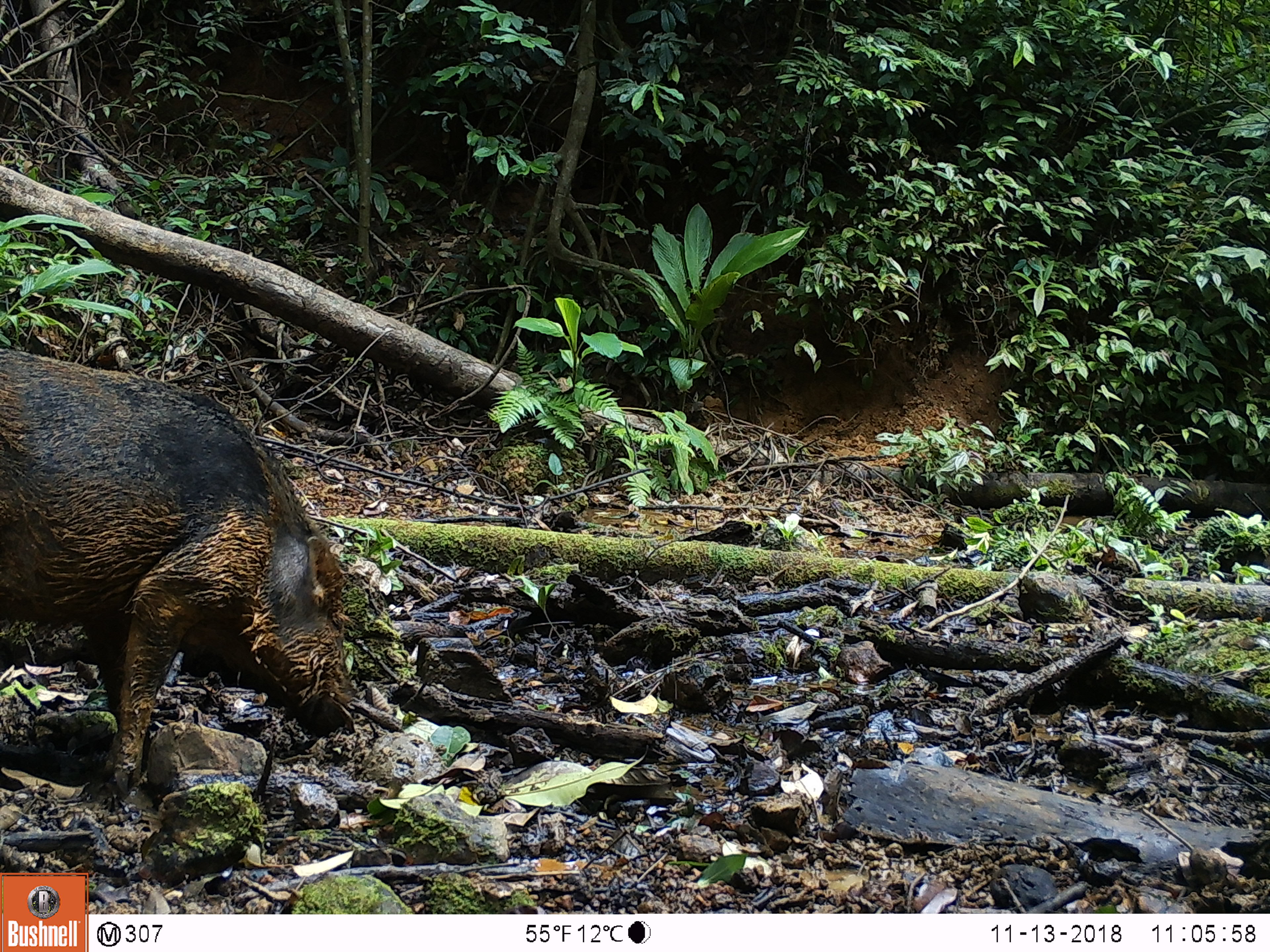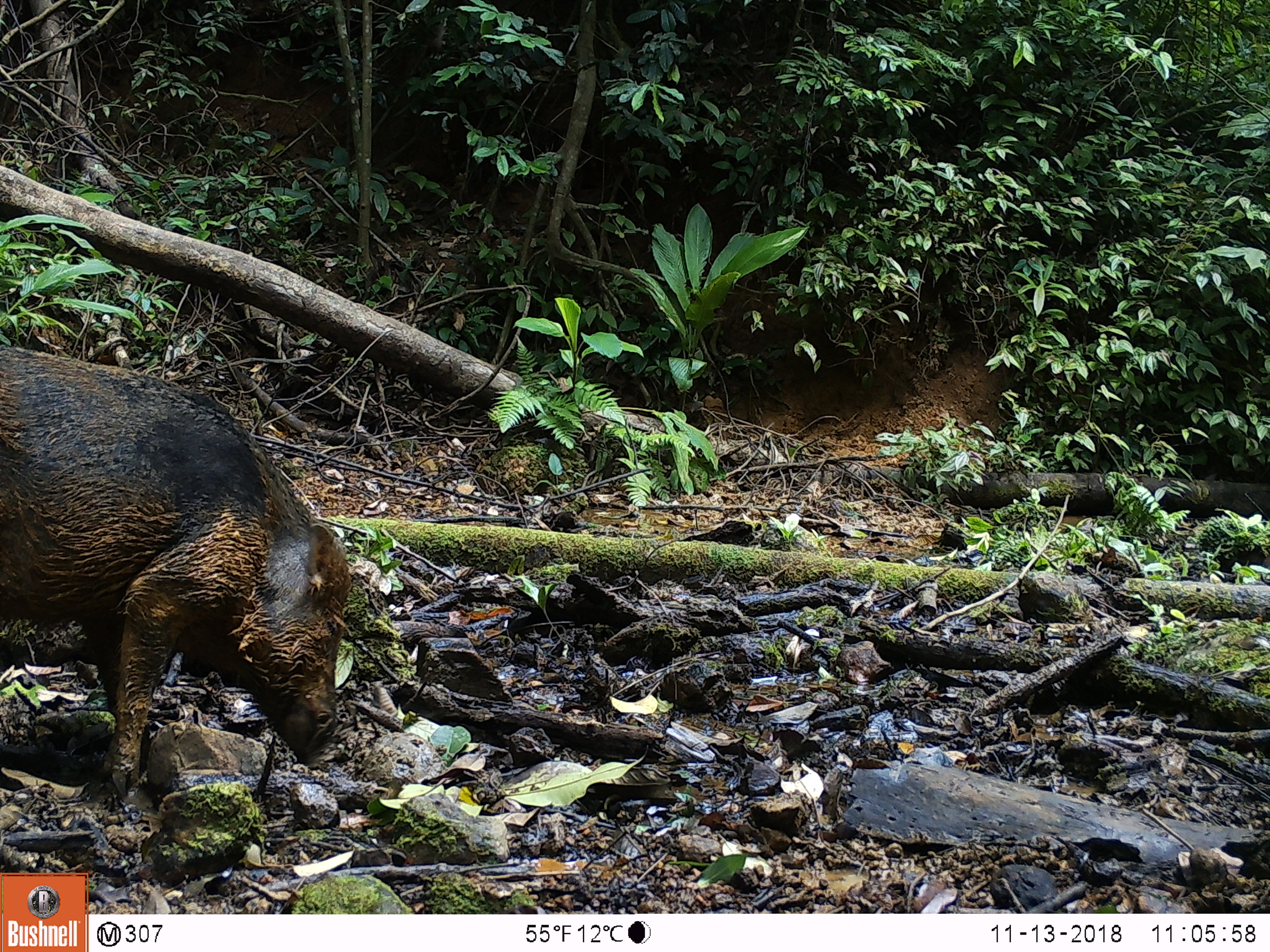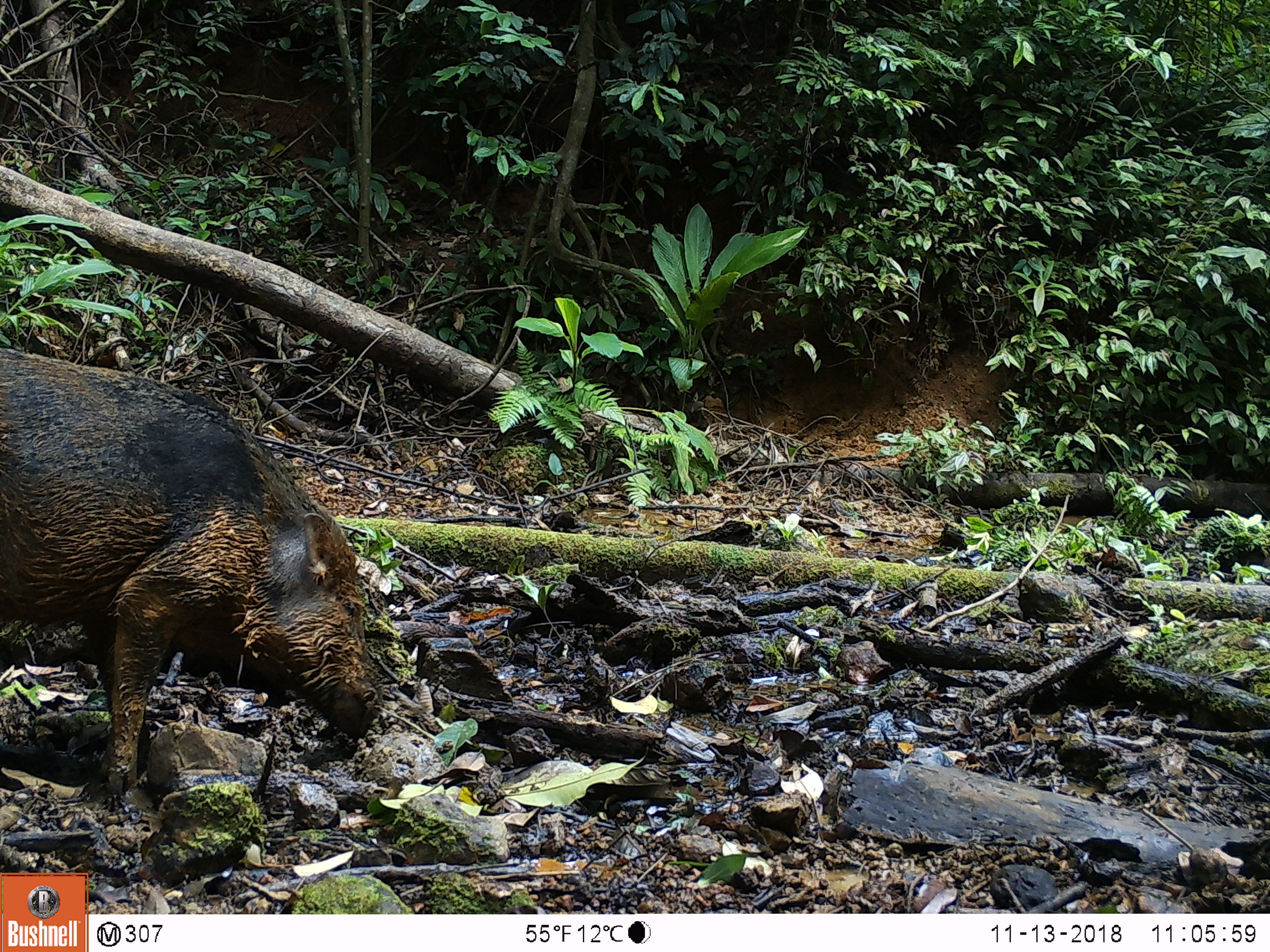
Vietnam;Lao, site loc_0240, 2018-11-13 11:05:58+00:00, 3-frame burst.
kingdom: Animalia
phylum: Chordata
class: Mammalia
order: Artiodactyla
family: Suidae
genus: Sus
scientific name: Sus scrofa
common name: eurasian wild pig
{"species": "eurasian wild pig (Sus scrofa)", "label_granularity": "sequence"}